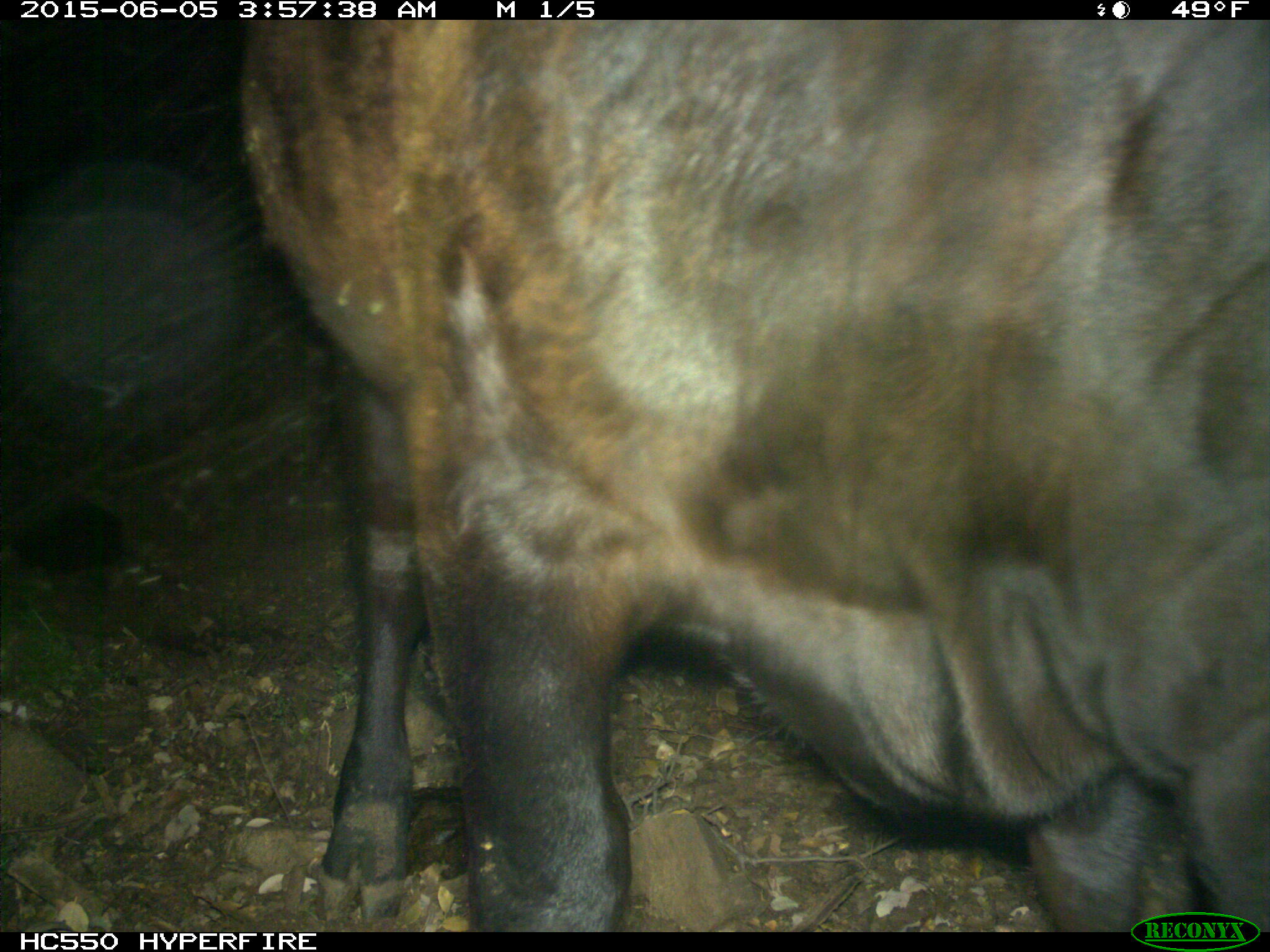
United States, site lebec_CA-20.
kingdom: Animalia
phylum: Chordata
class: Mammalia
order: Artiodactyla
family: Bovidae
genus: Bos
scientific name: Bos taurus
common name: domestic cow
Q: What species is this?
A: Bos taurus (domestic cow).